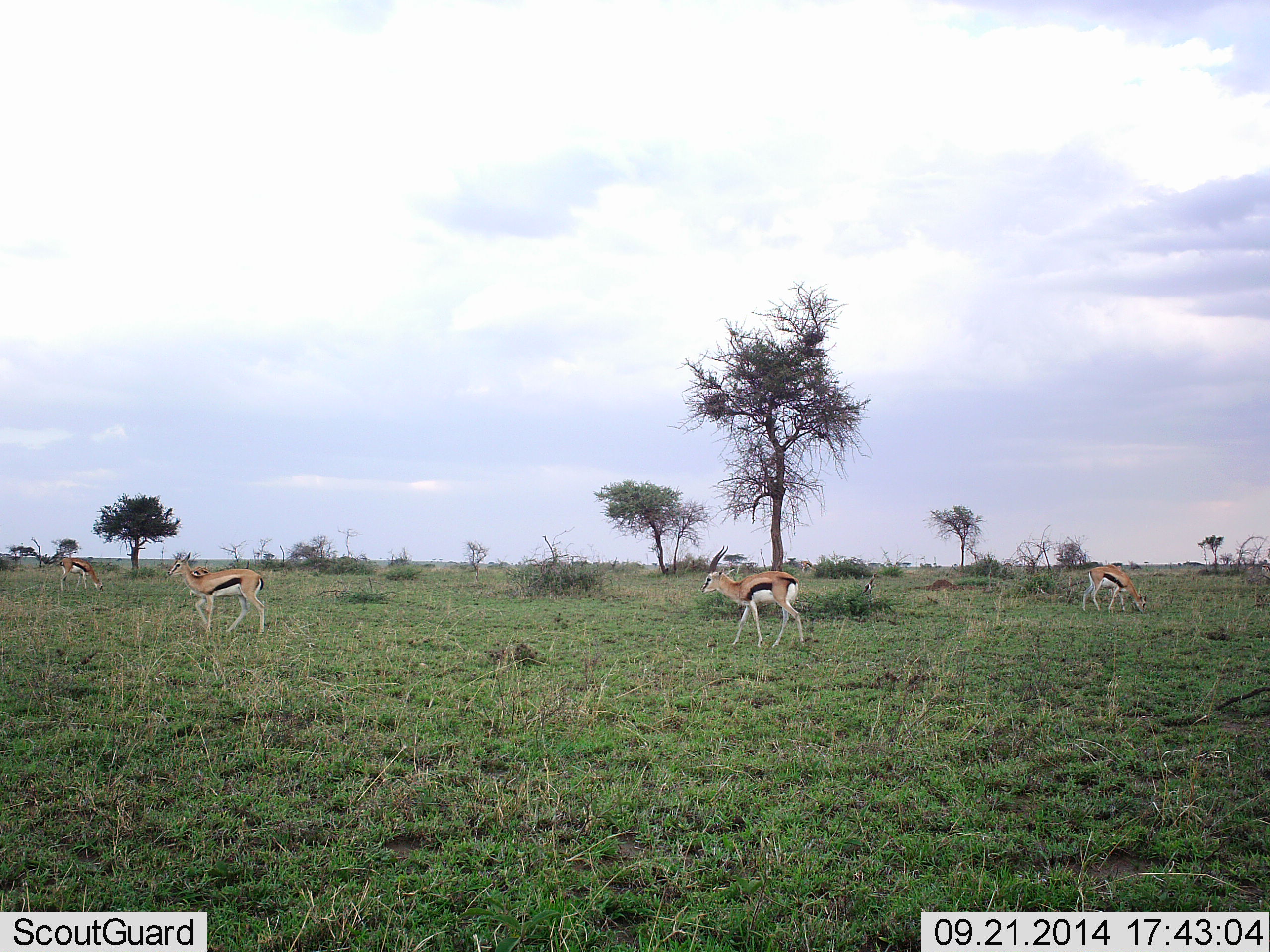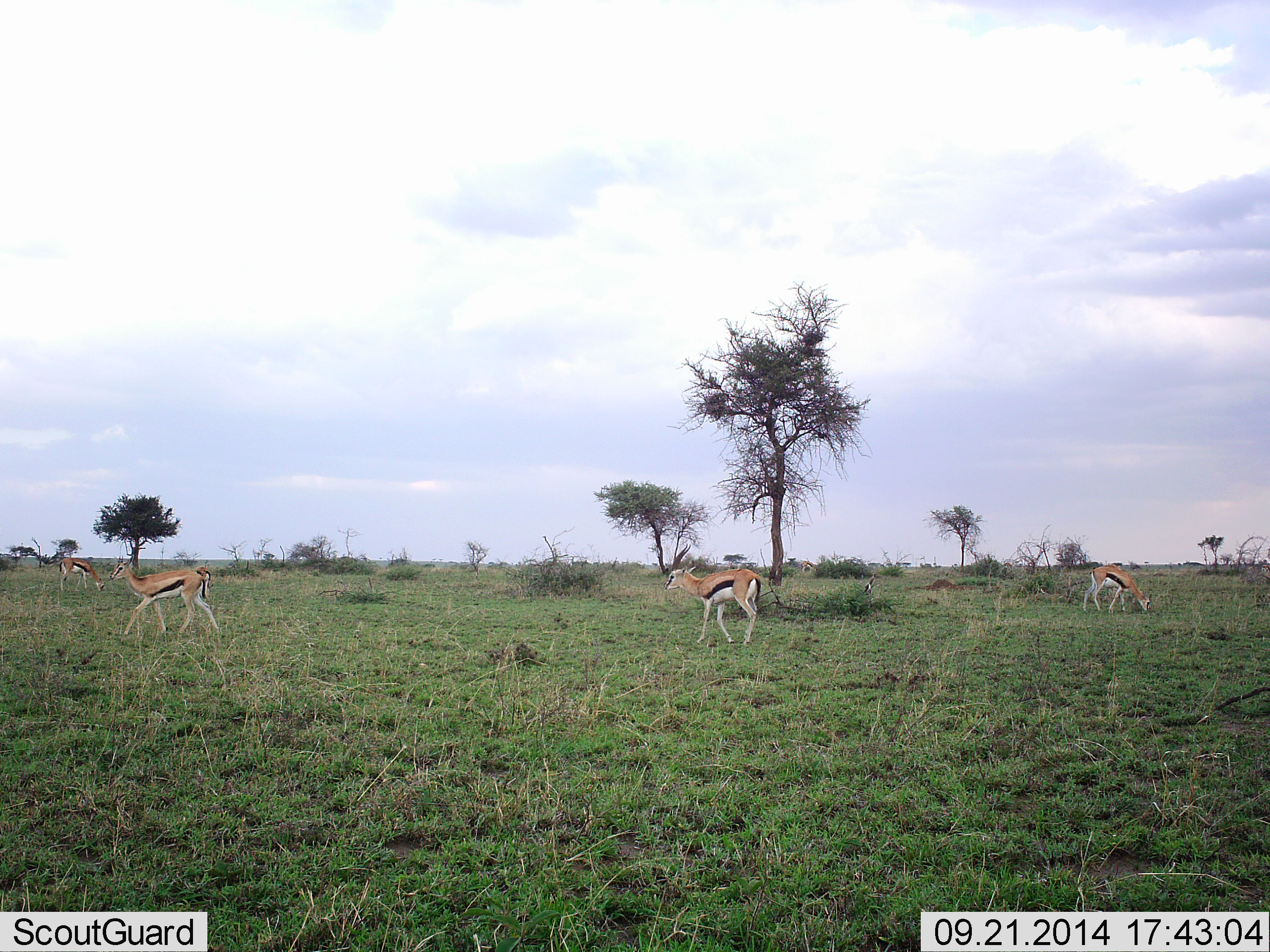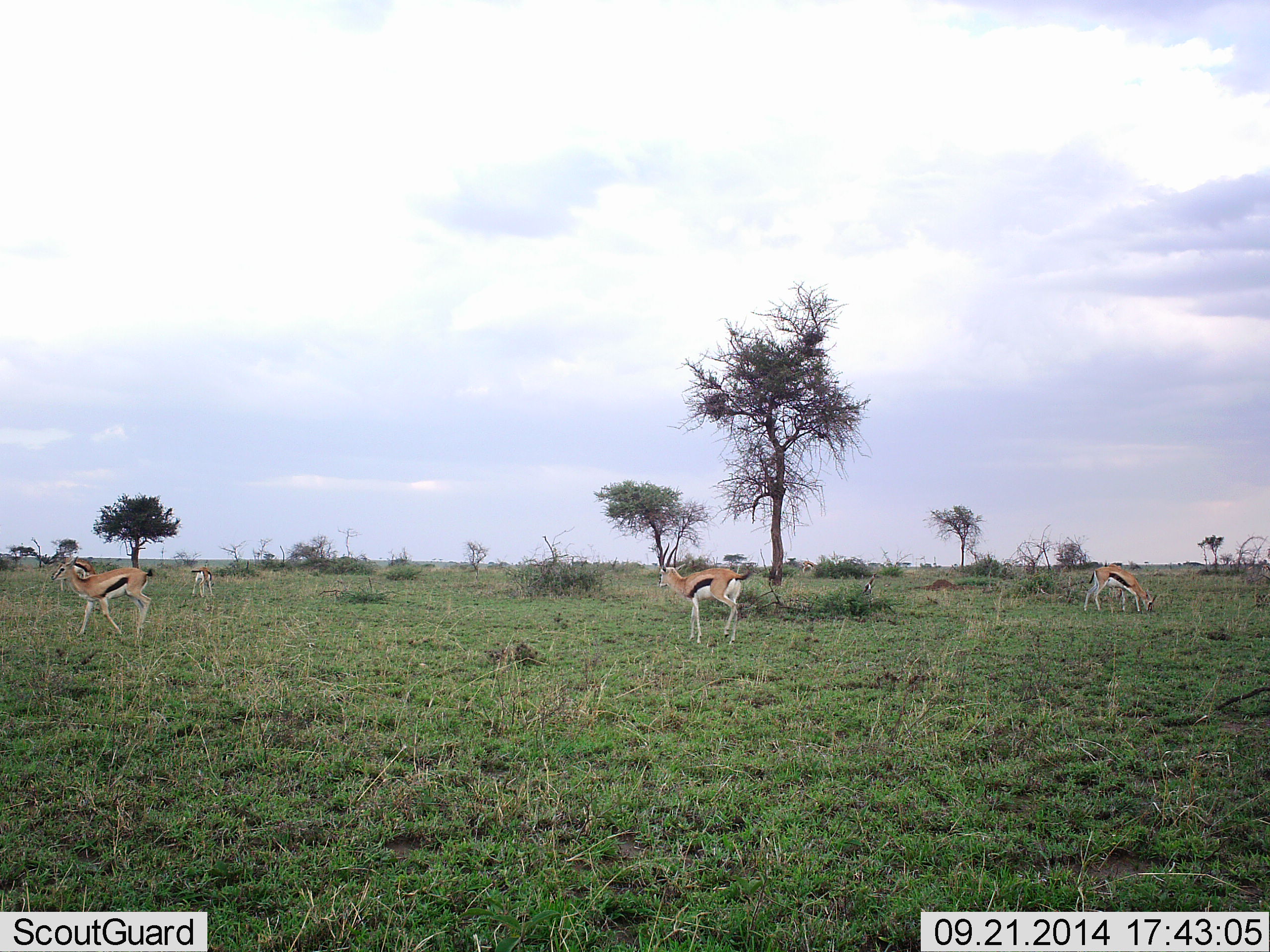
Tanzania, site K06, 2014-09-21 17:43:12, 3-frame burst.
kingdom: Animalia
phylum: Chordata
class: Mammalia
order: Artiodactyla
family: Bovidae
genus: Eudorcas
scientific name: Eudorcas thomsonii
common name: thomson's gazelle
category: gazellethomsons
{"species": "gazellethomsons (thomson's gazelle) (Eudorcas thomsonii)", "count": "4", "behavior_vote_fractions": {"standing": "30%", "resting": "0%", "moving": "90%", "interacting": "0%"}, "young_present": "0%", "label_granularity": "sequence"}